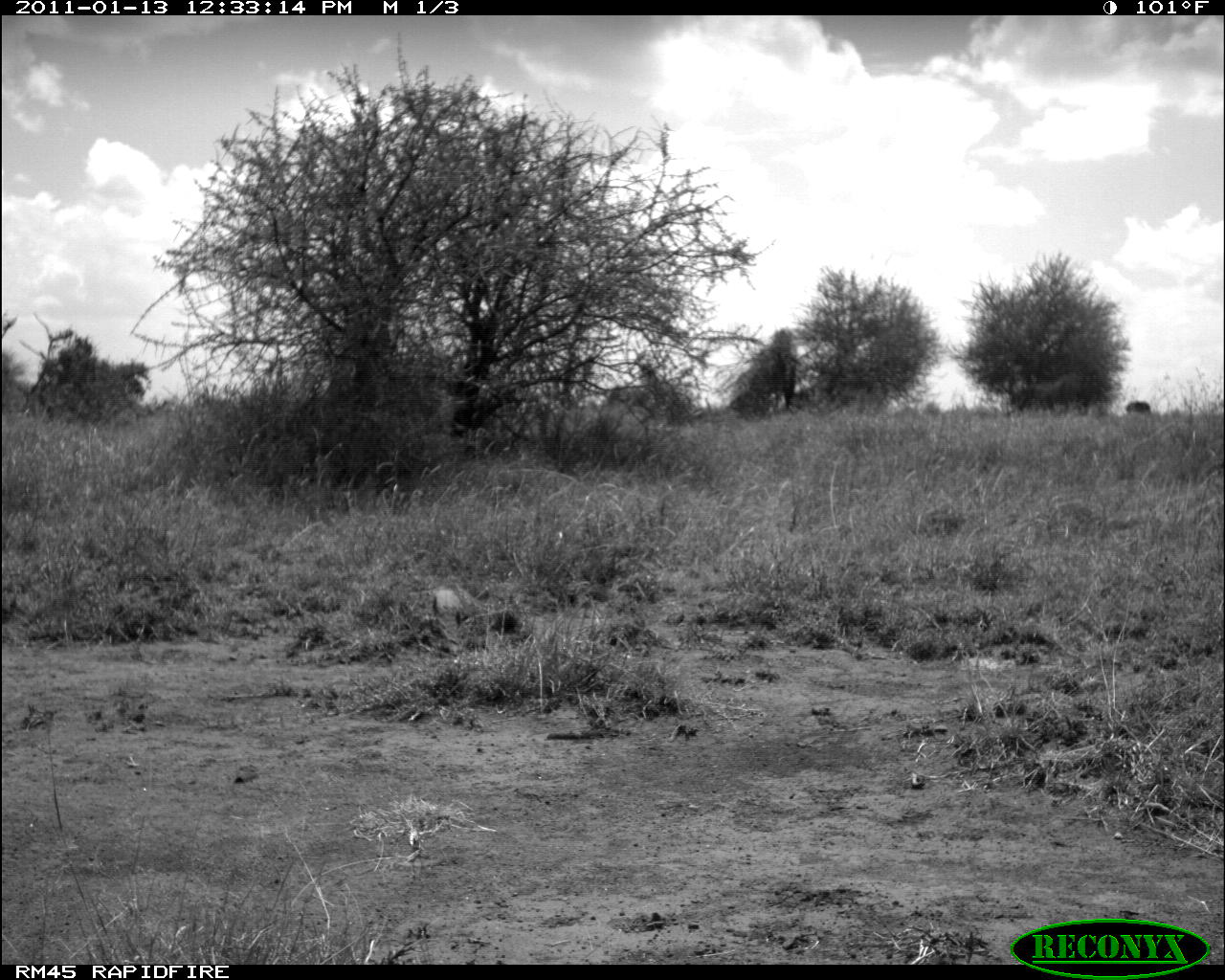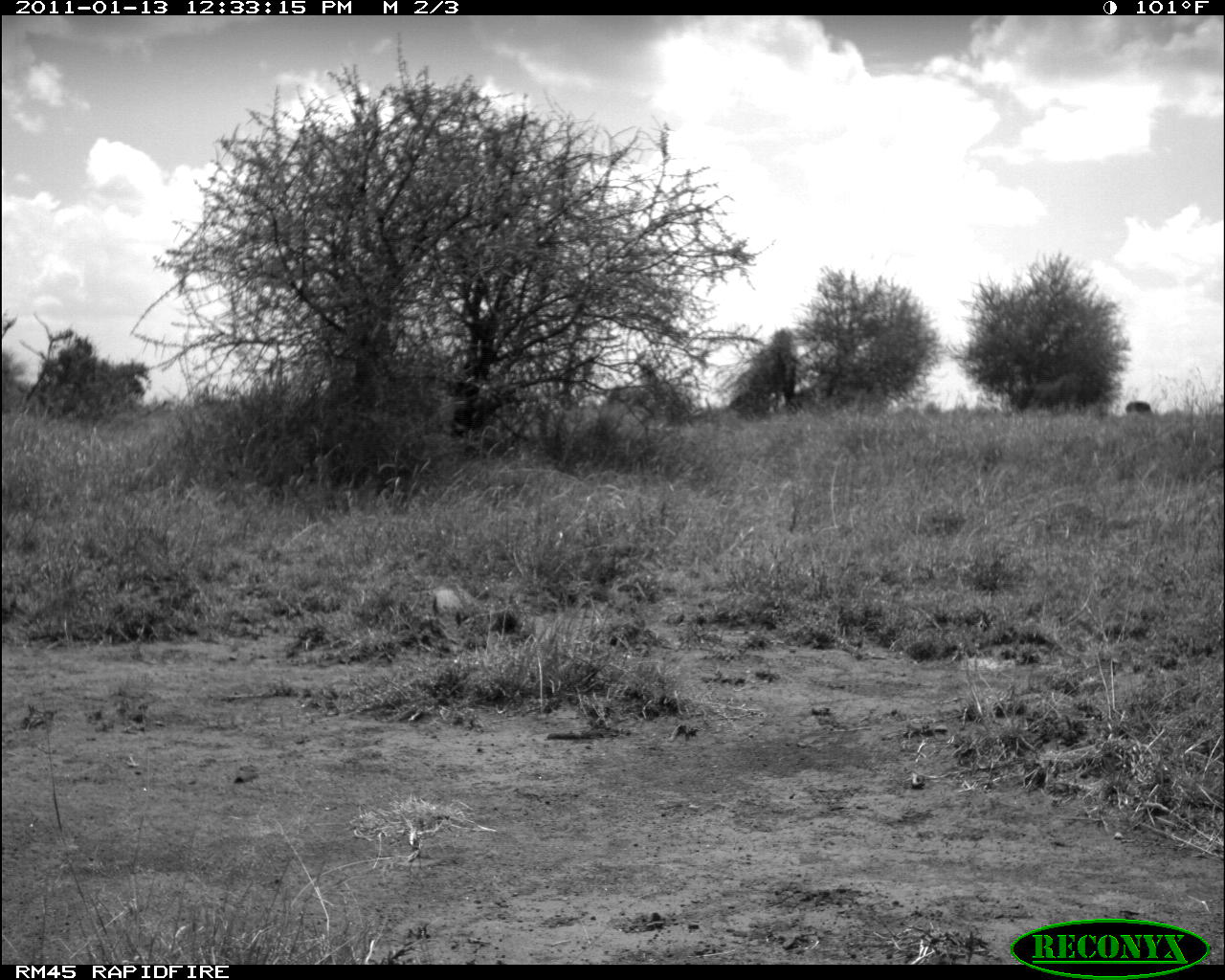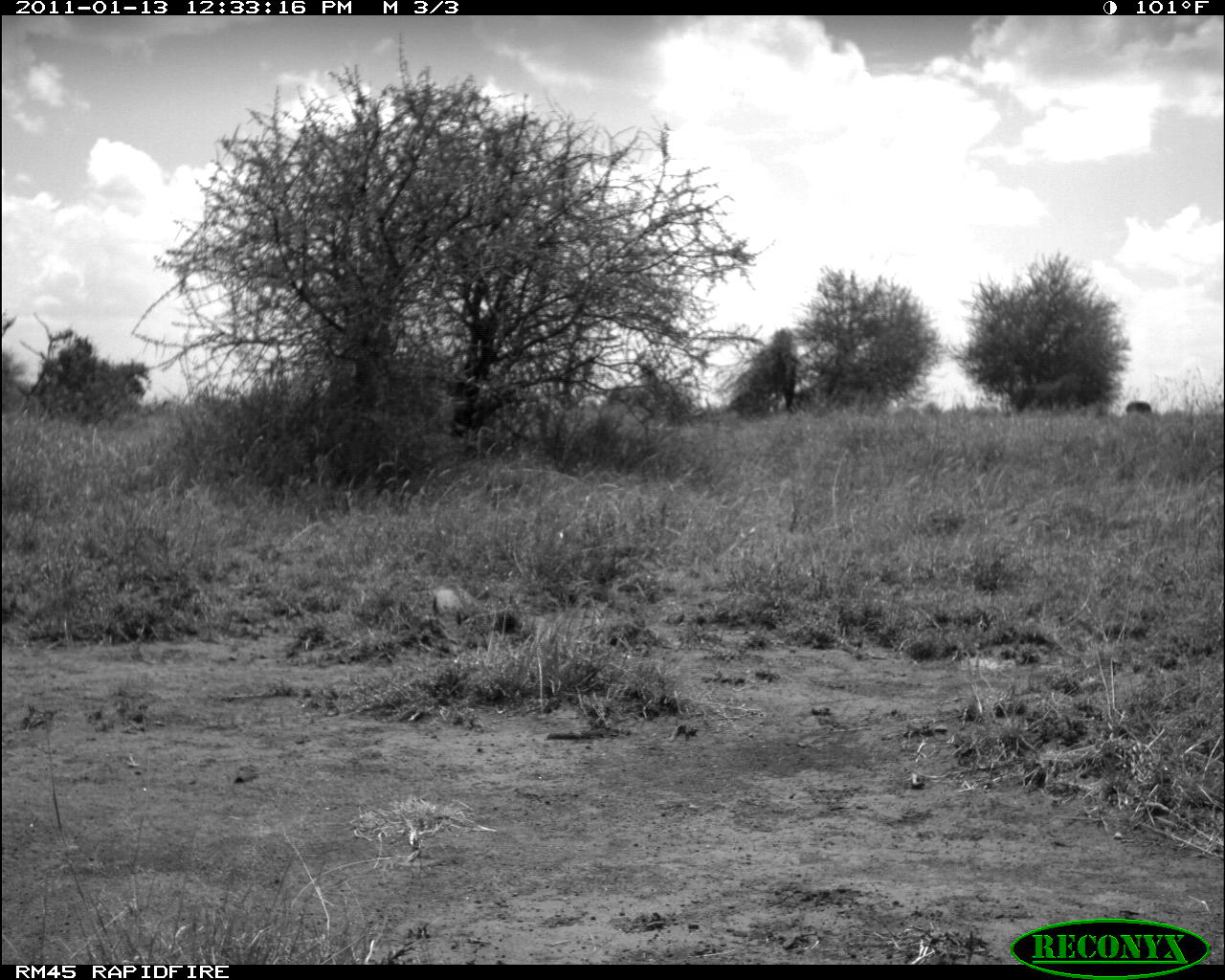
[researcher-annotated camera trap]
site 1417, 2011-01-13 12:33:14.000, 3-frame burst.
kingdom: Animalia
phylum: Chordata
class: Aves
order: Struthioniformes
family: Struthionidae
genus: Struthio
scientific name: Struthio camelus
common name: common ostrich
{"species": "Struthio camelus (common ostrich)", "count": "1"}